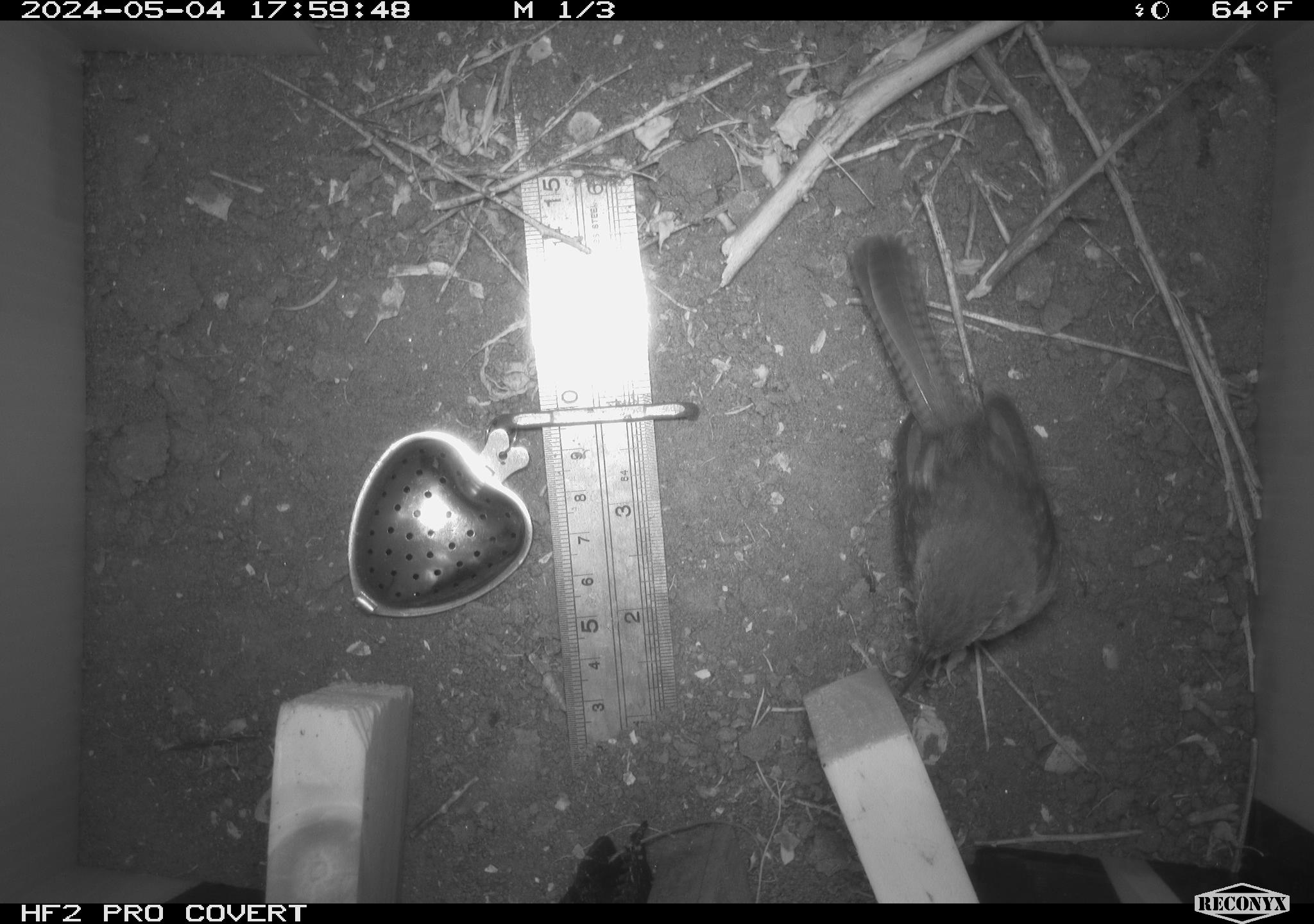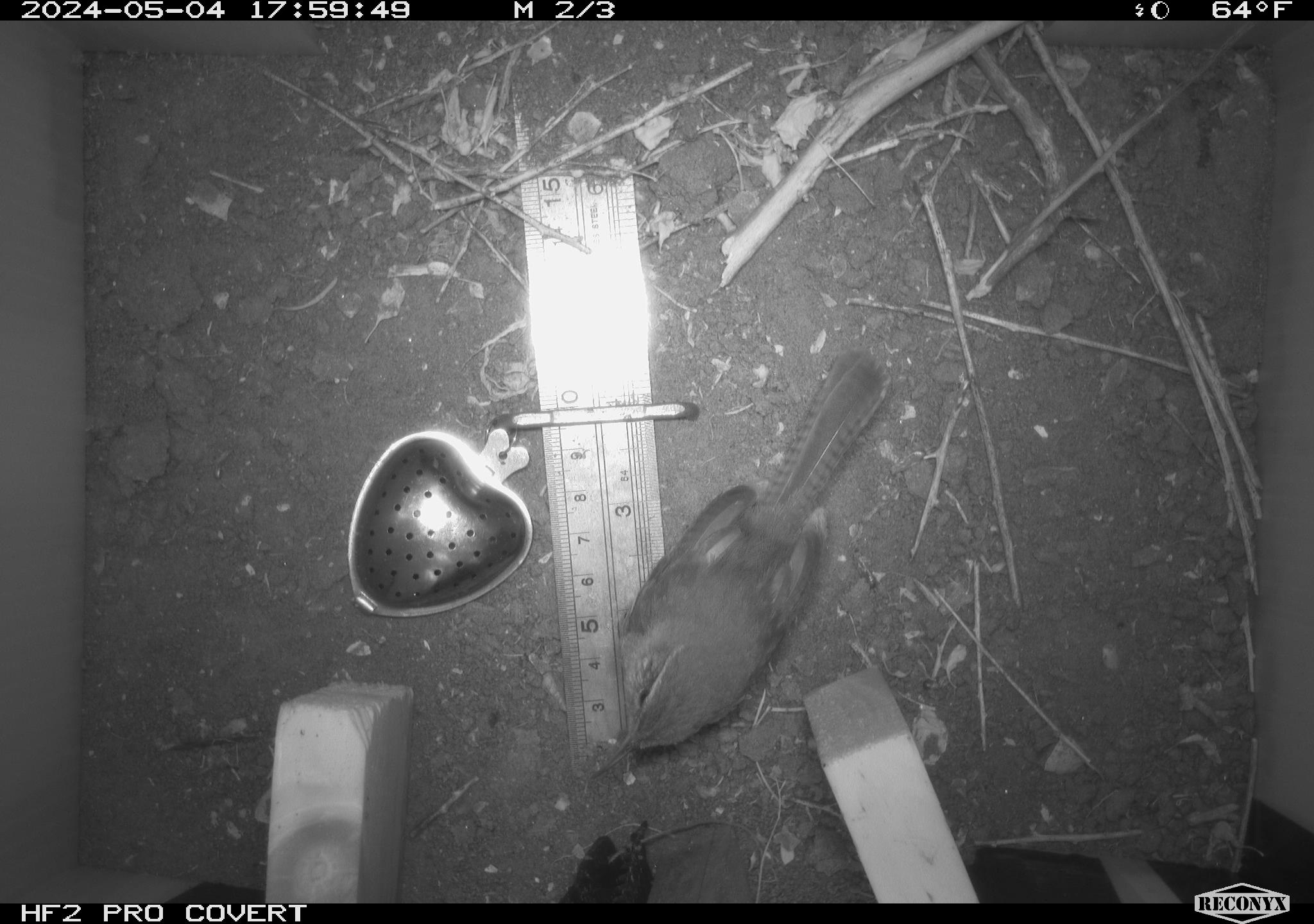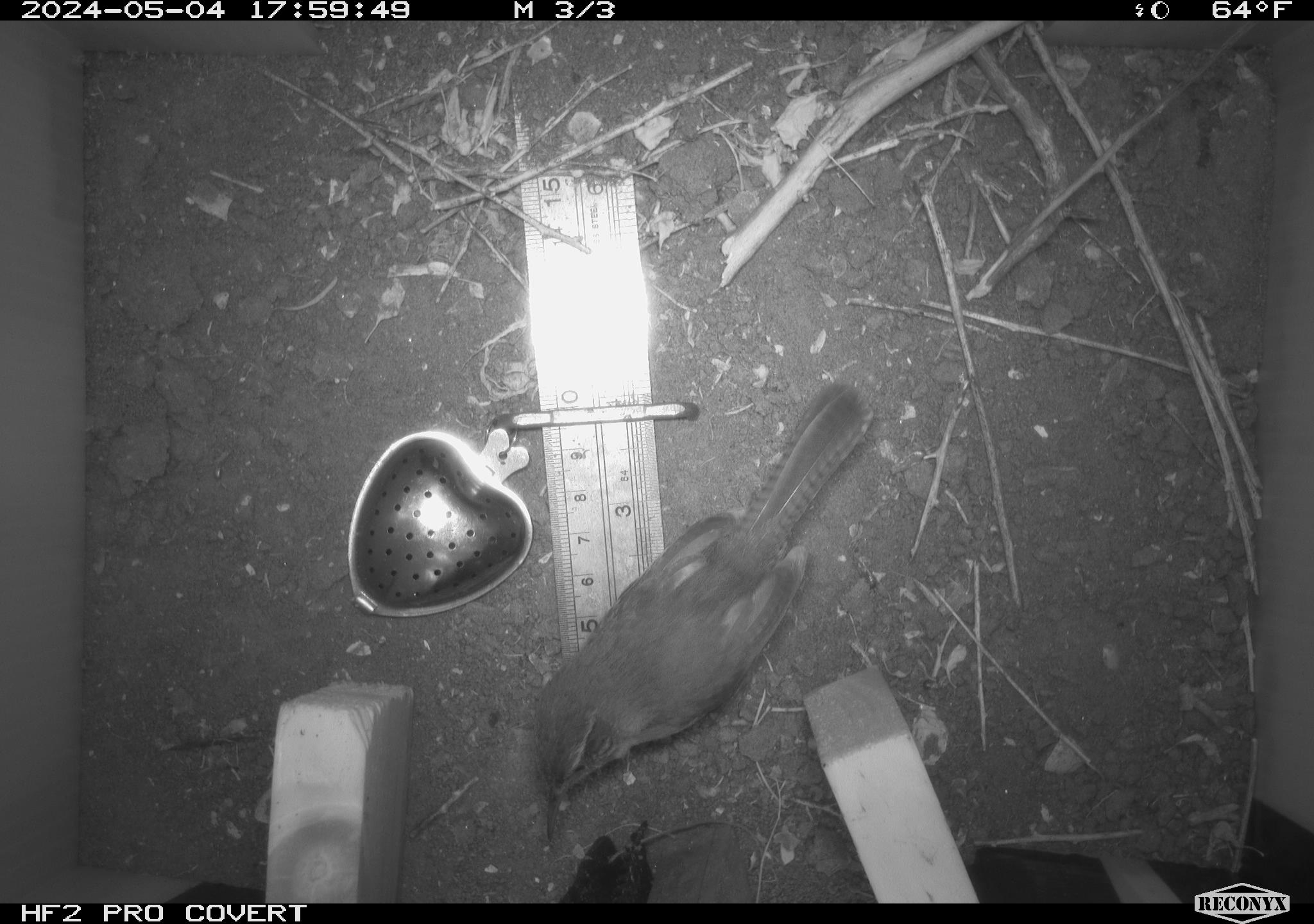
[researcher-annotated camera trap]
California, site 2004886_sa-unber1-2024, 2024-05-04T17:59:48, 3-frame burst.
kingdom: Animalia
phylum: Chordata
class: Aves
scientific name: Aves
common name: bird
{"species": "bird (Aves)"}